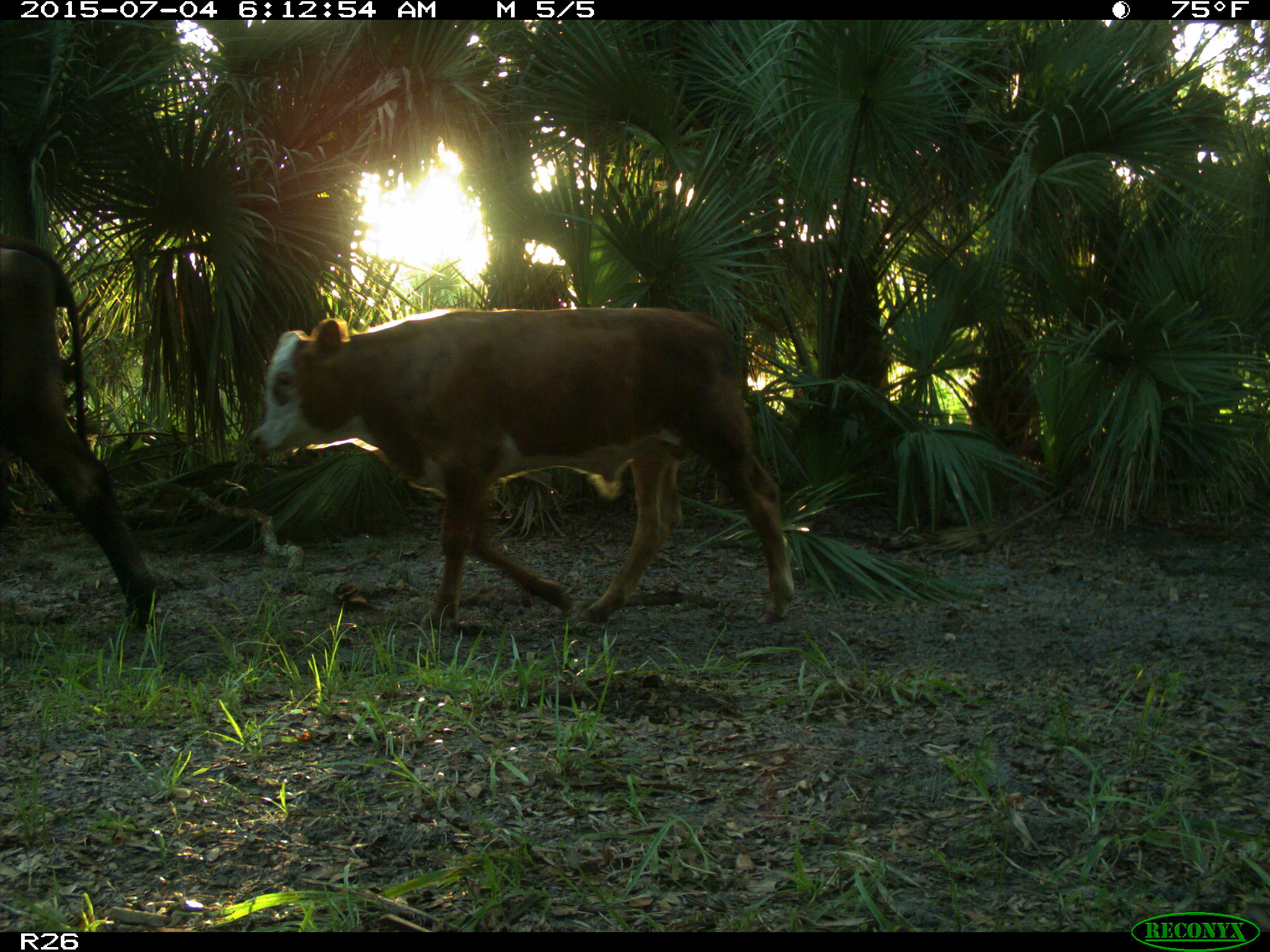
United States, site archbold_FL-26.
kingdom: Animalia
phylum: Chordata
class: Mammalia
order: Artiodactyla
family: Bovidae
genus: Bos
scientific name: Bos taurus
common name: domestic cow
Bos taurus (domestic cow).